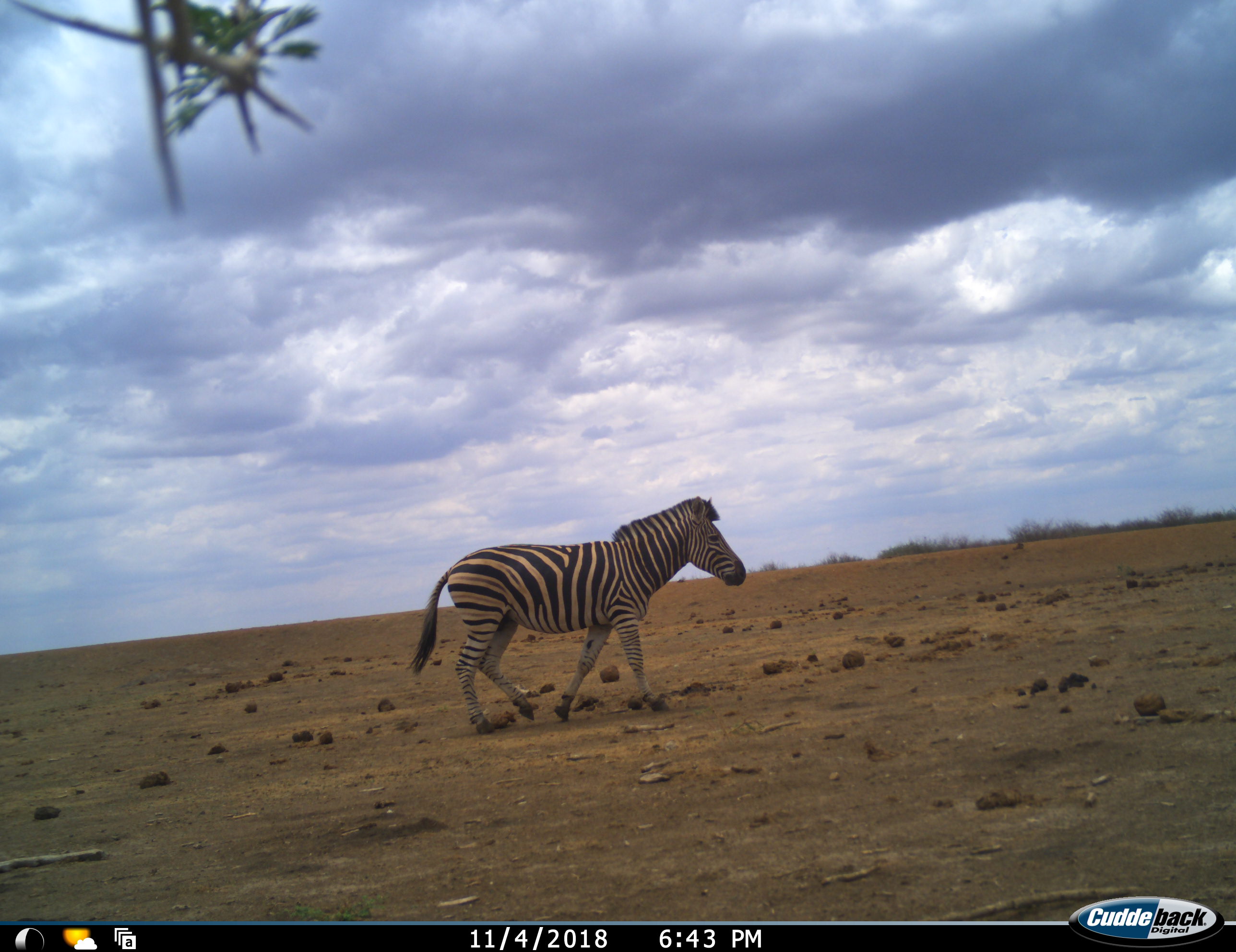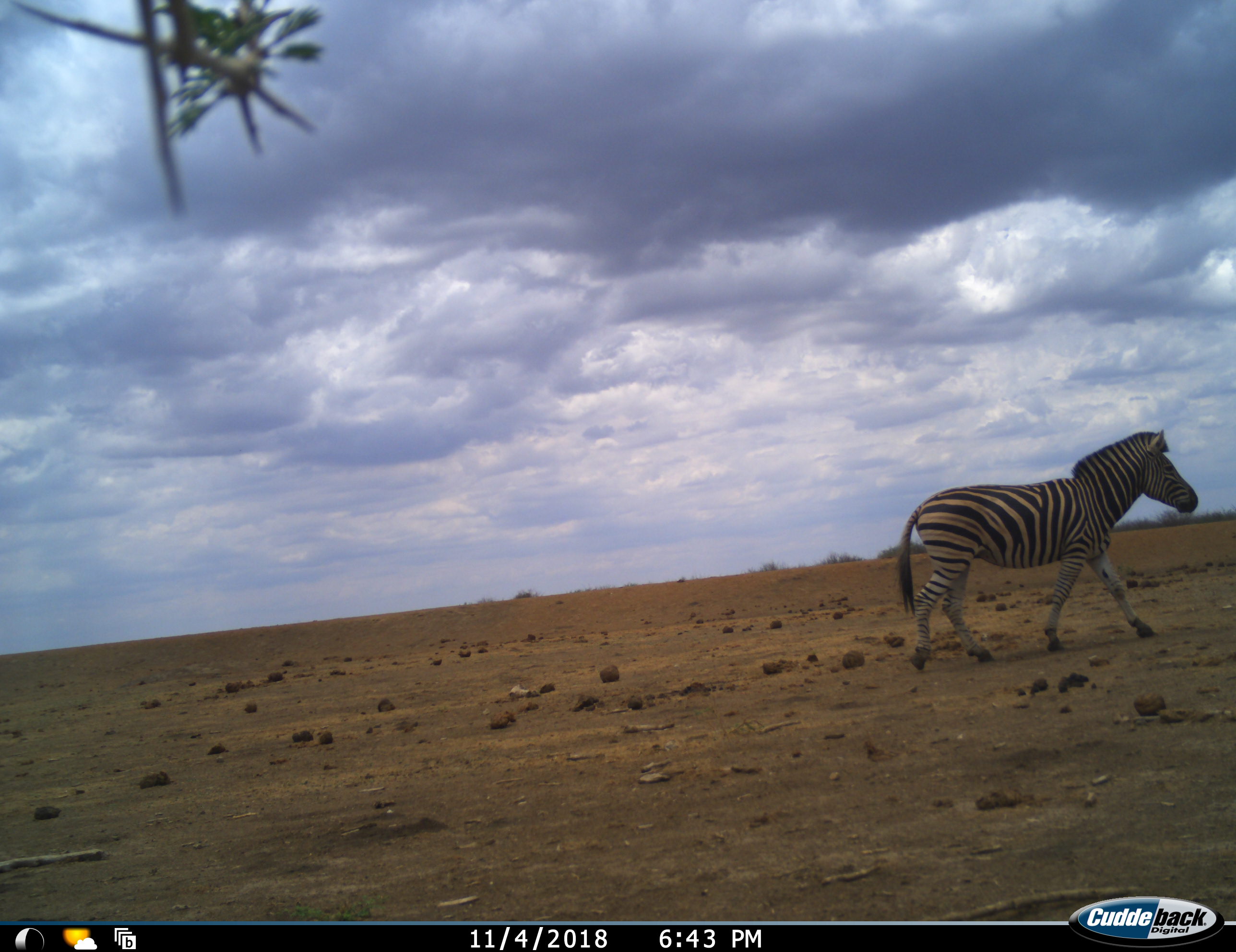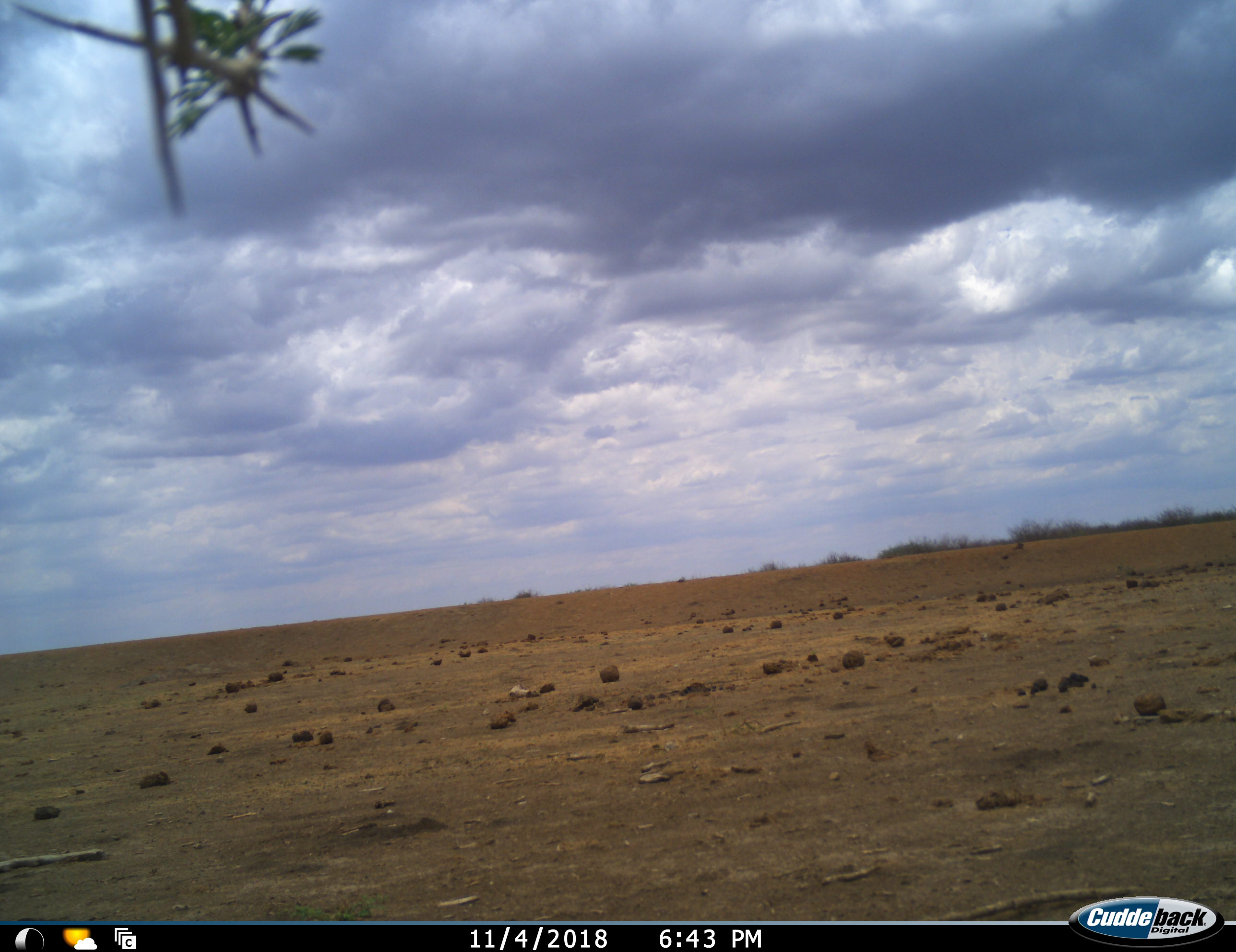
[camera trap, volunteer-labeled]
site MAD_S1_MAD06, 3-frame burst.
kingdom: Animalia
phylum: Chordata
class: Mammalia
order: Perissodactyla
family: Equidae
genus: Equus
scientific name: Equus quagga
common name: plains zebra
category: zebraplains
Zebraplains (plains zebra) (Equus quagga), count 1. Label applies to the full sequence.